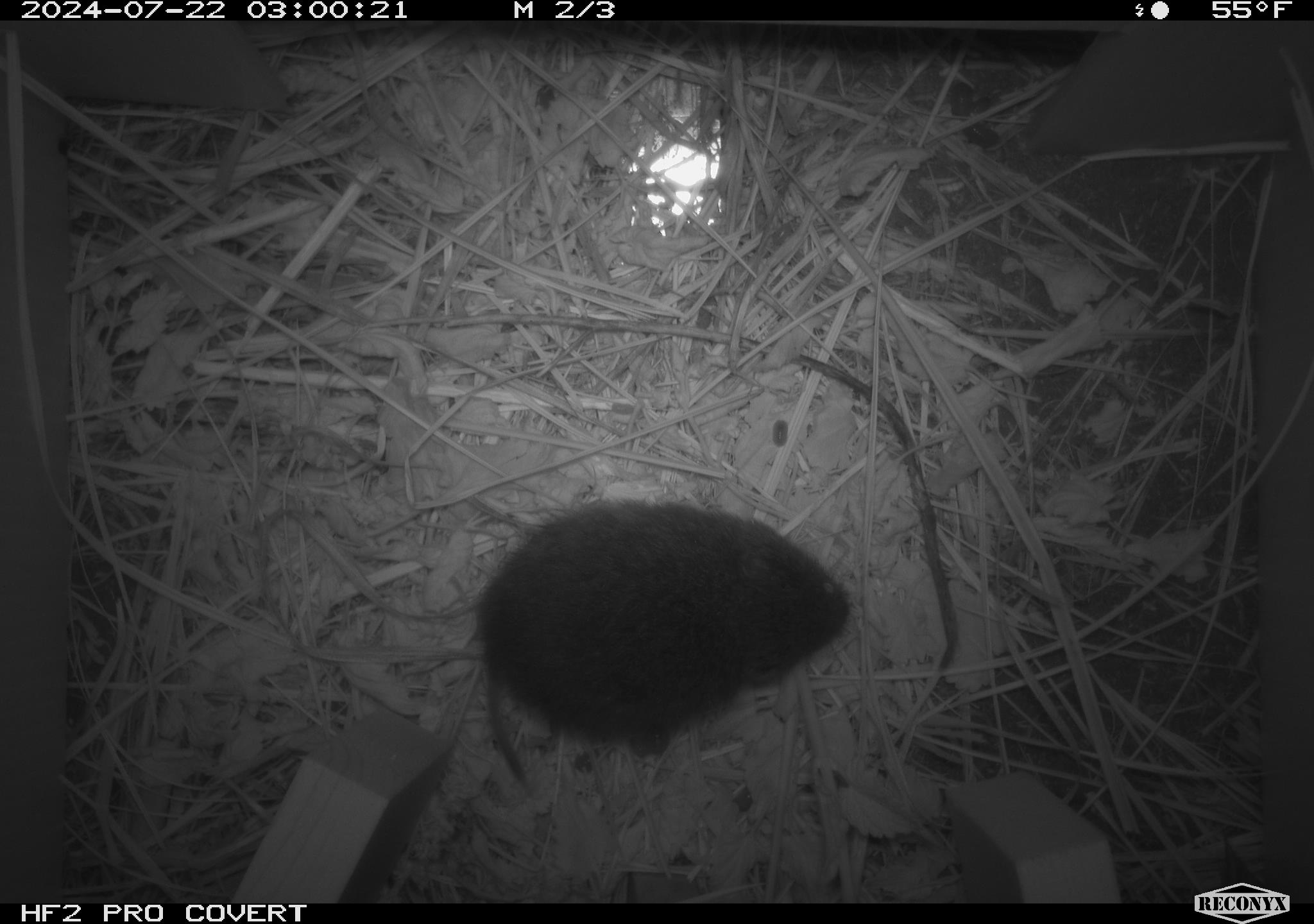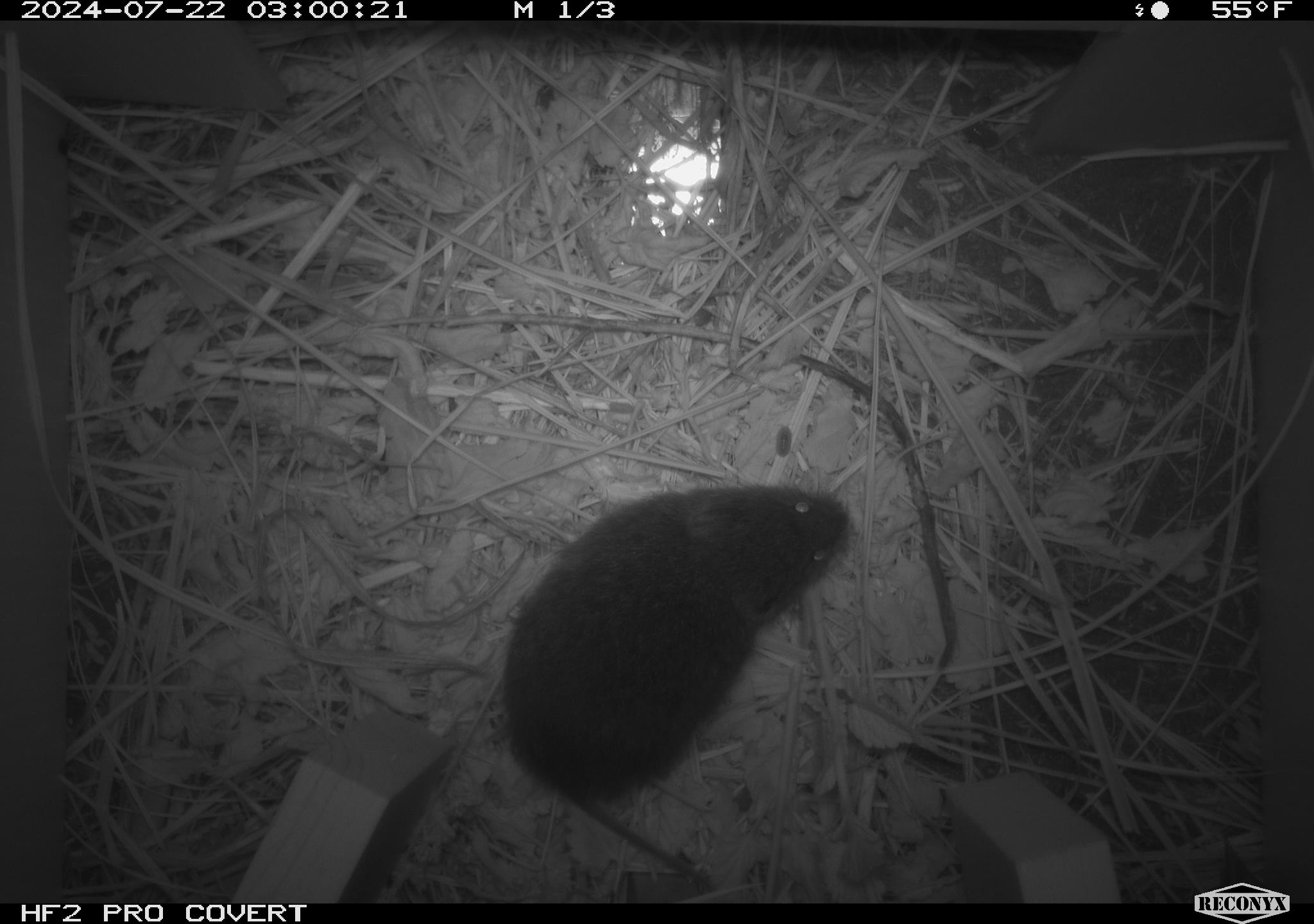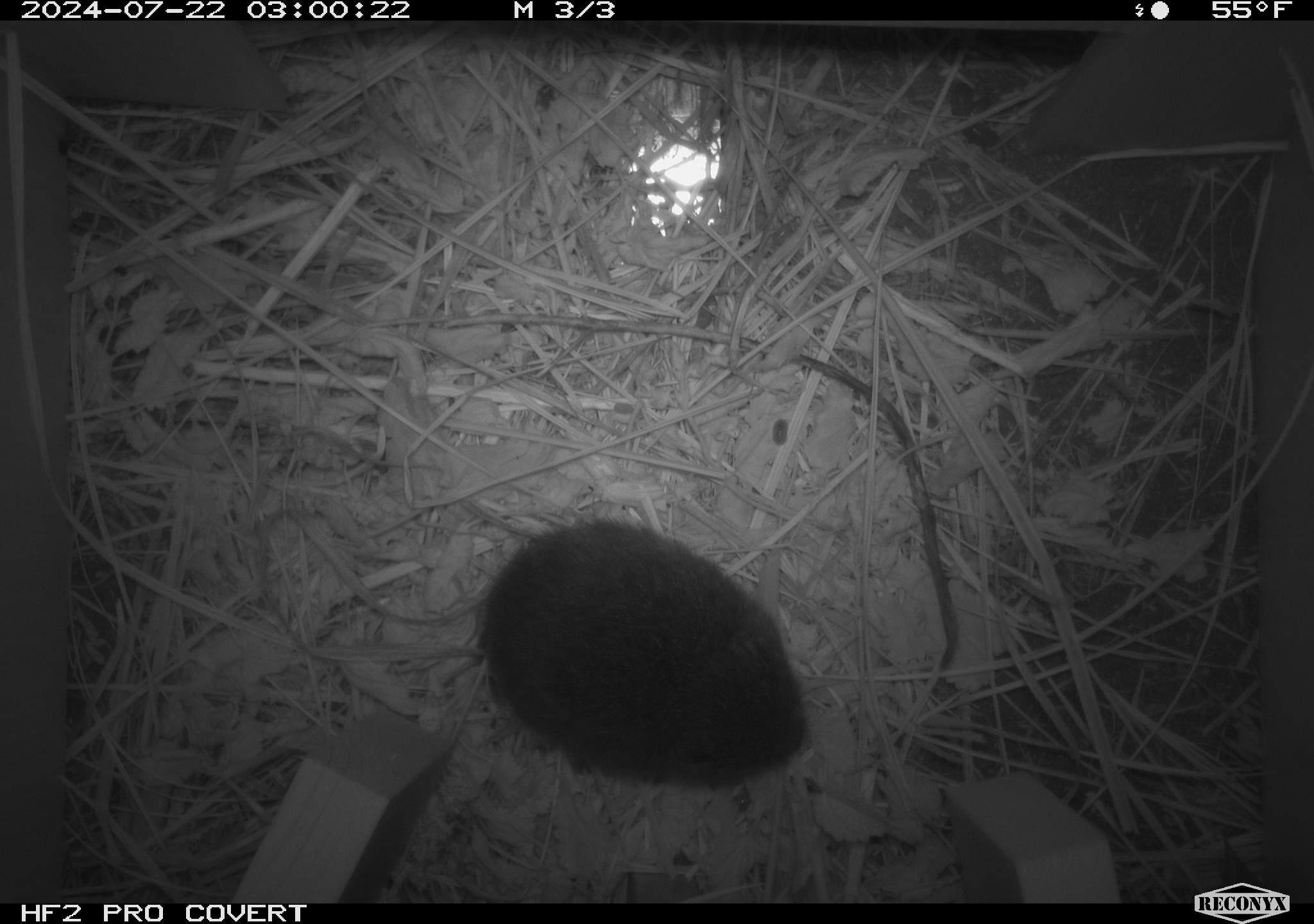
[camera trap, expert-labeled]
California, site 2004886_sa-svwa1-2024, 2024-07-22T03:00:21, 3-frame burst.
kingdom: Animalia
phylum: Chordata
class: Mammalia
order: Rodentia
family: Cricetidae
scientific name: Arvicolinae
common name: voles, lemmings, and muskrats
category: arvicolinae subfamily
Arvicolinae subfamily (voles, lemmings, and muskrats) (Arvicolinae).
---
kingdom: Animalia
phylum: Arthropoda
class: Malacostraca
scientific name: Malacostraca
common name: amphipods, crabs, isopods, krill, lobsters and shrimps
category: malacostracan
Malacostracan (amphipods, crabs, isopods, krill, lobsters and shrimps) (Malacostraca).